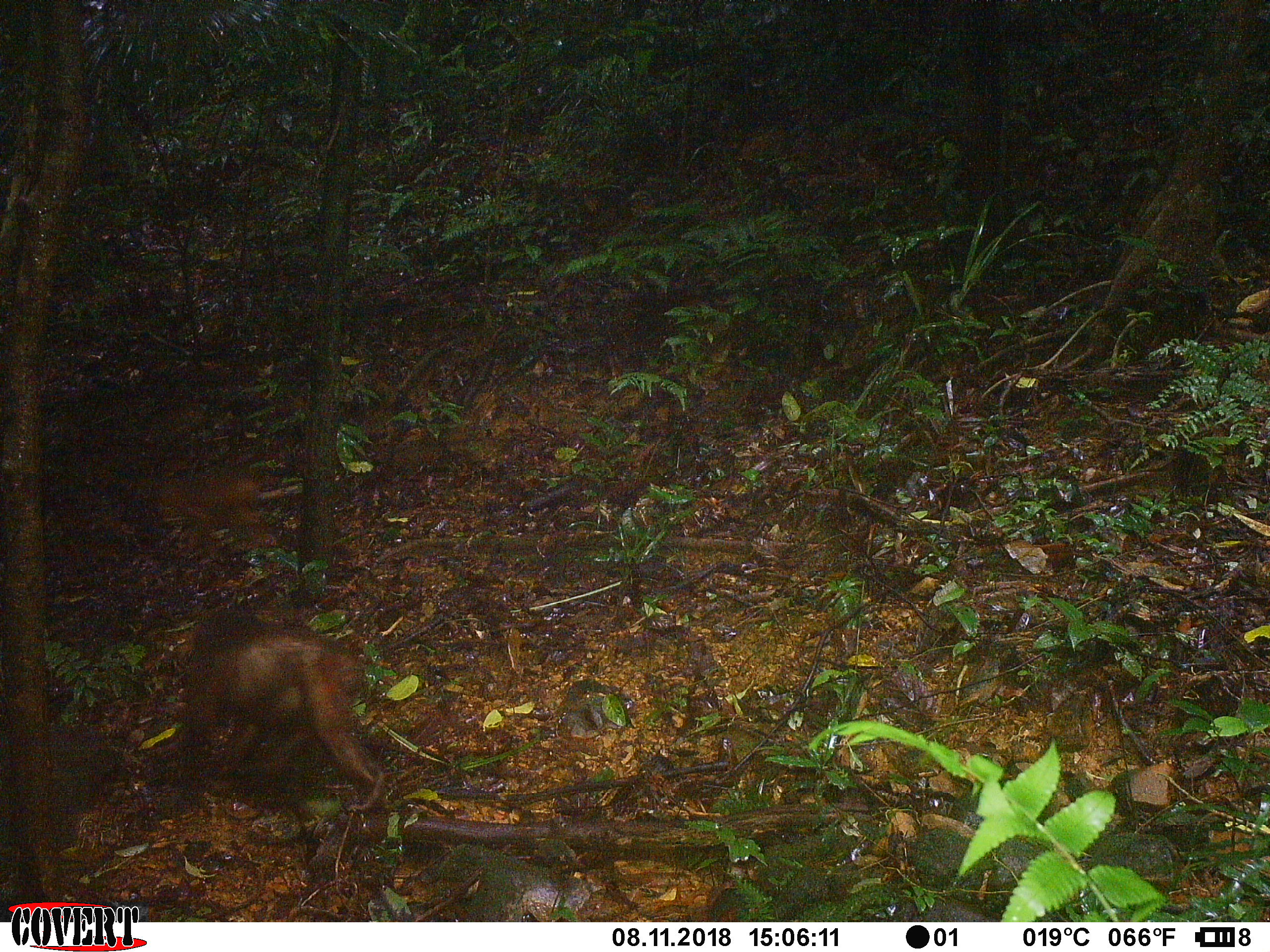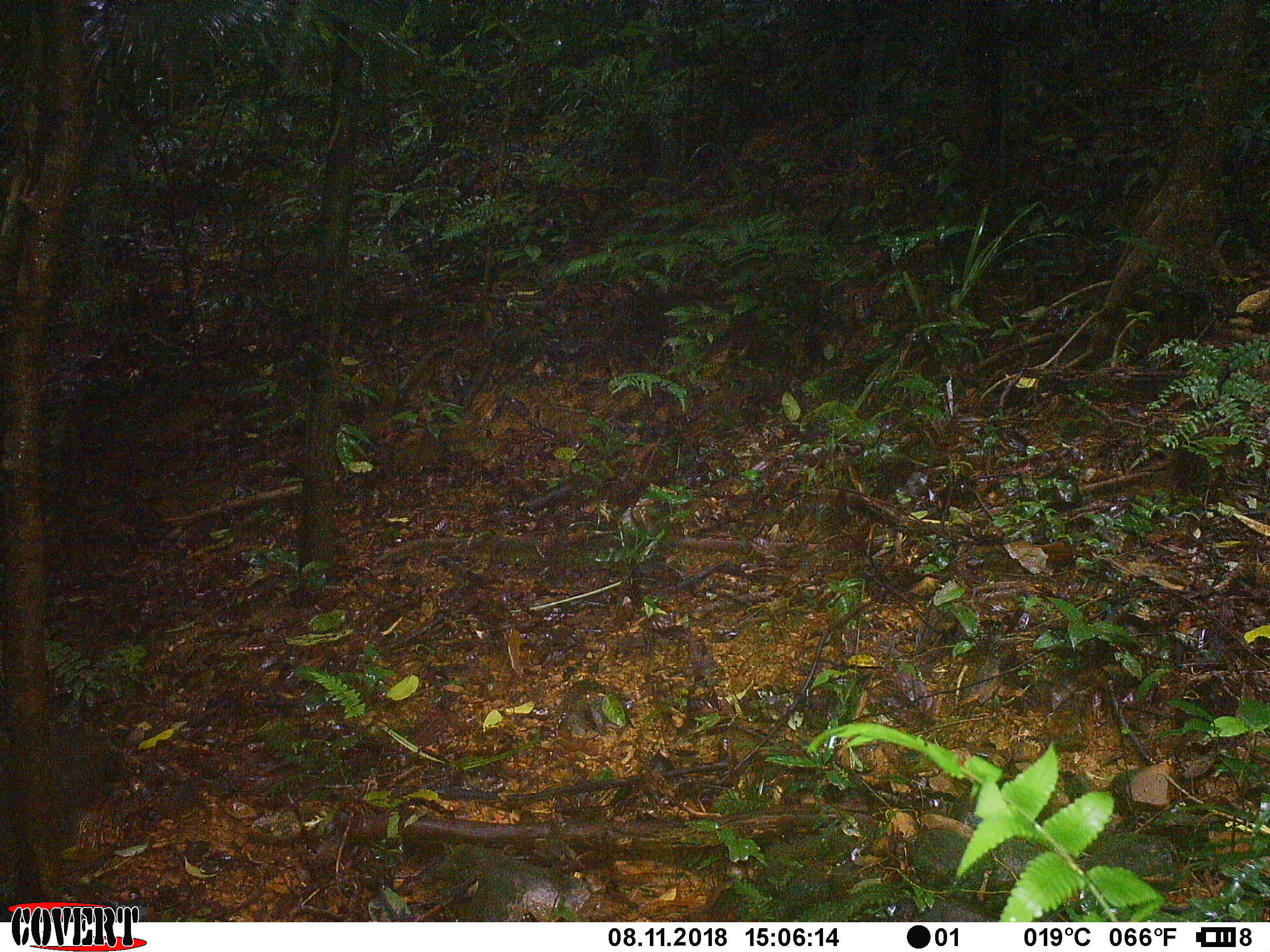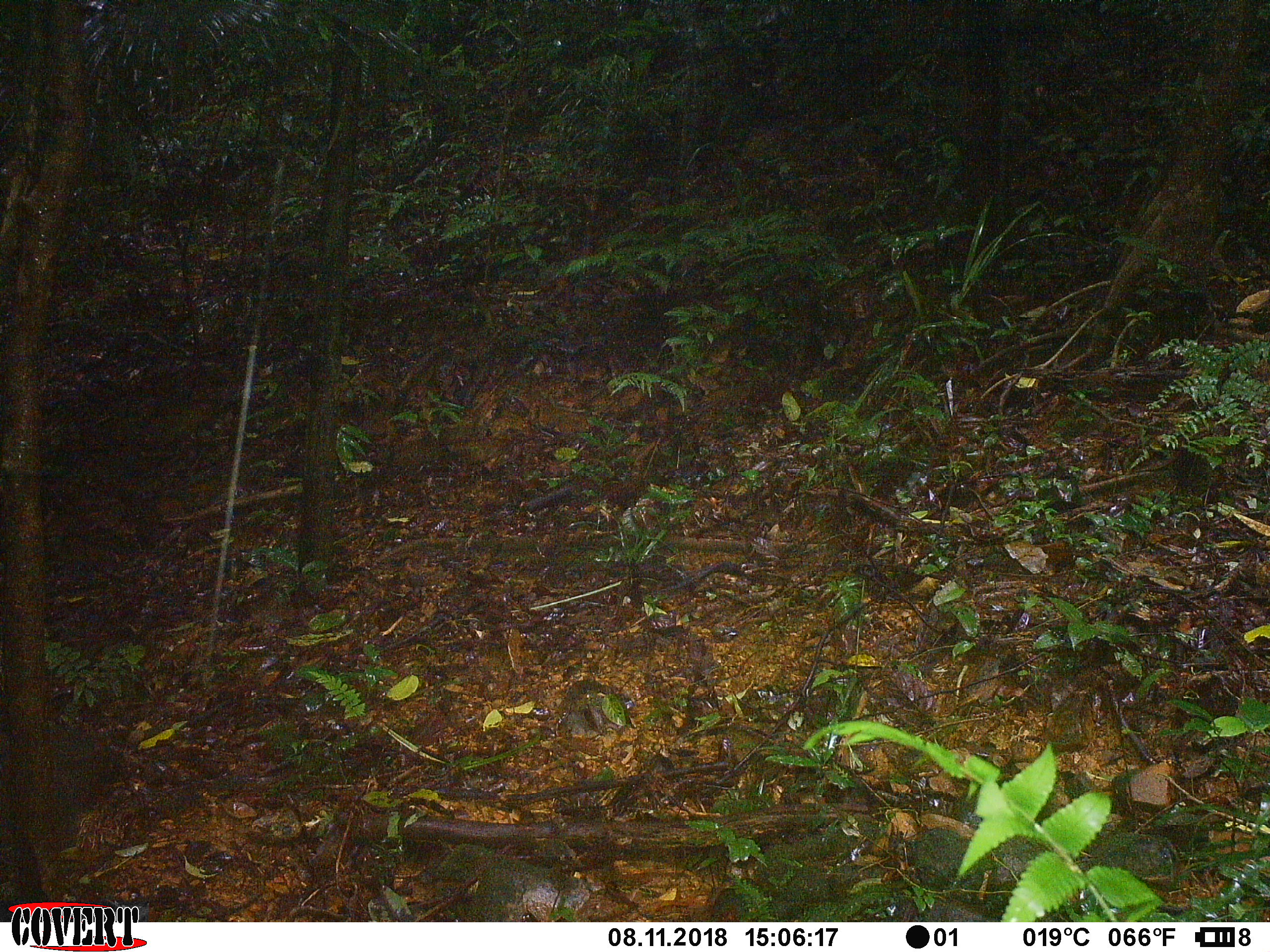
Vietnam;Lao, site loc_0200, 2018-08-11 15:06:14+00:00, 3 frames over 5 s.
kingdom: Animalia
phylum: Chordata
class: Mammalia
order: Primates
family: Cercopithecidae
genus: Macaca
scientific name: Macaca arctoides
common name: stump-tailed macaque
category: stump tailed macaque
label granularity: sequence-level